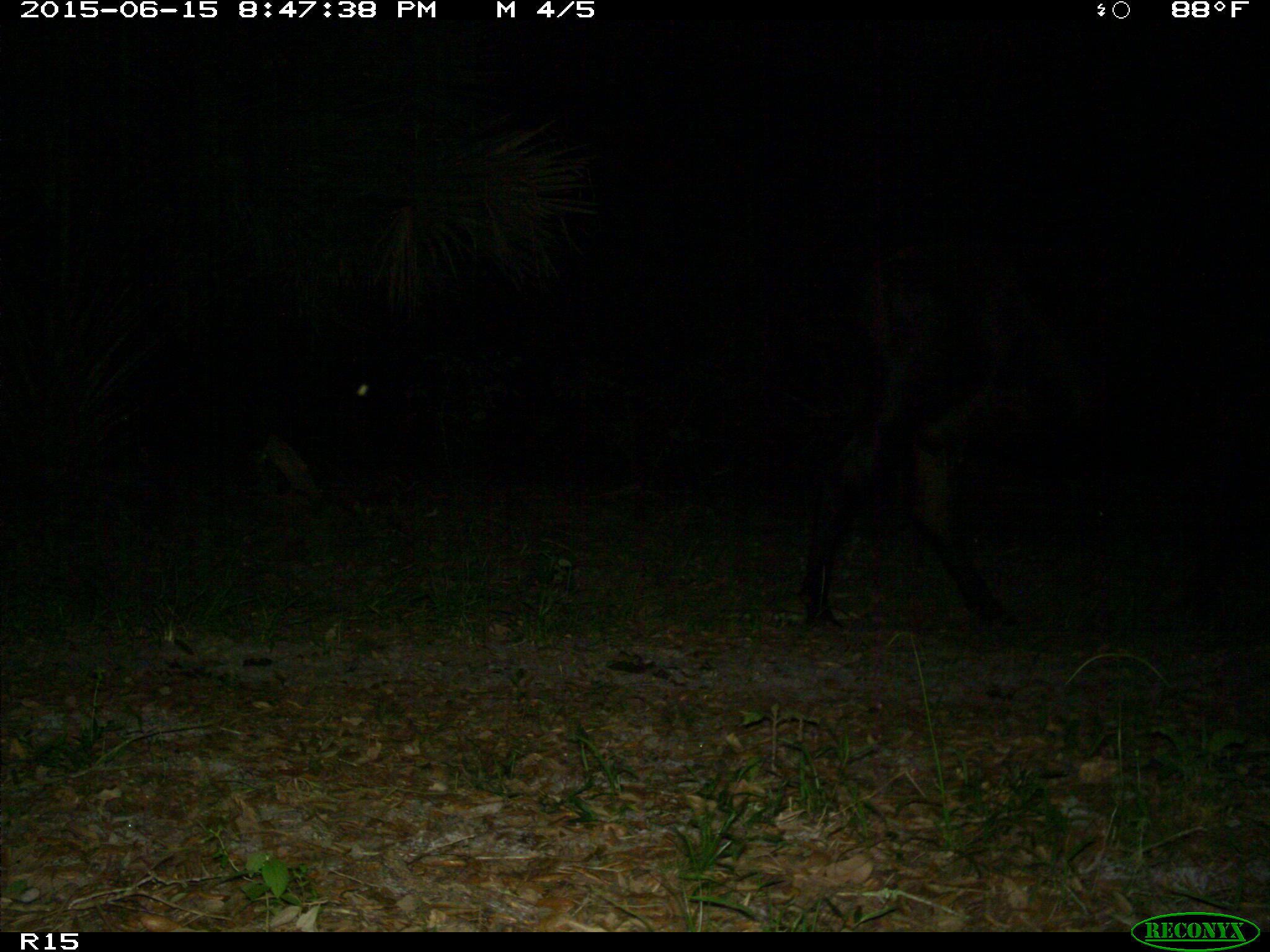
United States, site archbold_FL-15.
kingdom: Animalia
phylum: Chordata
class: Mammalia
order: Artiodactyla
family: Bovidae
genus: Bos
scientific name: Bos taurus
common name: domestic cow